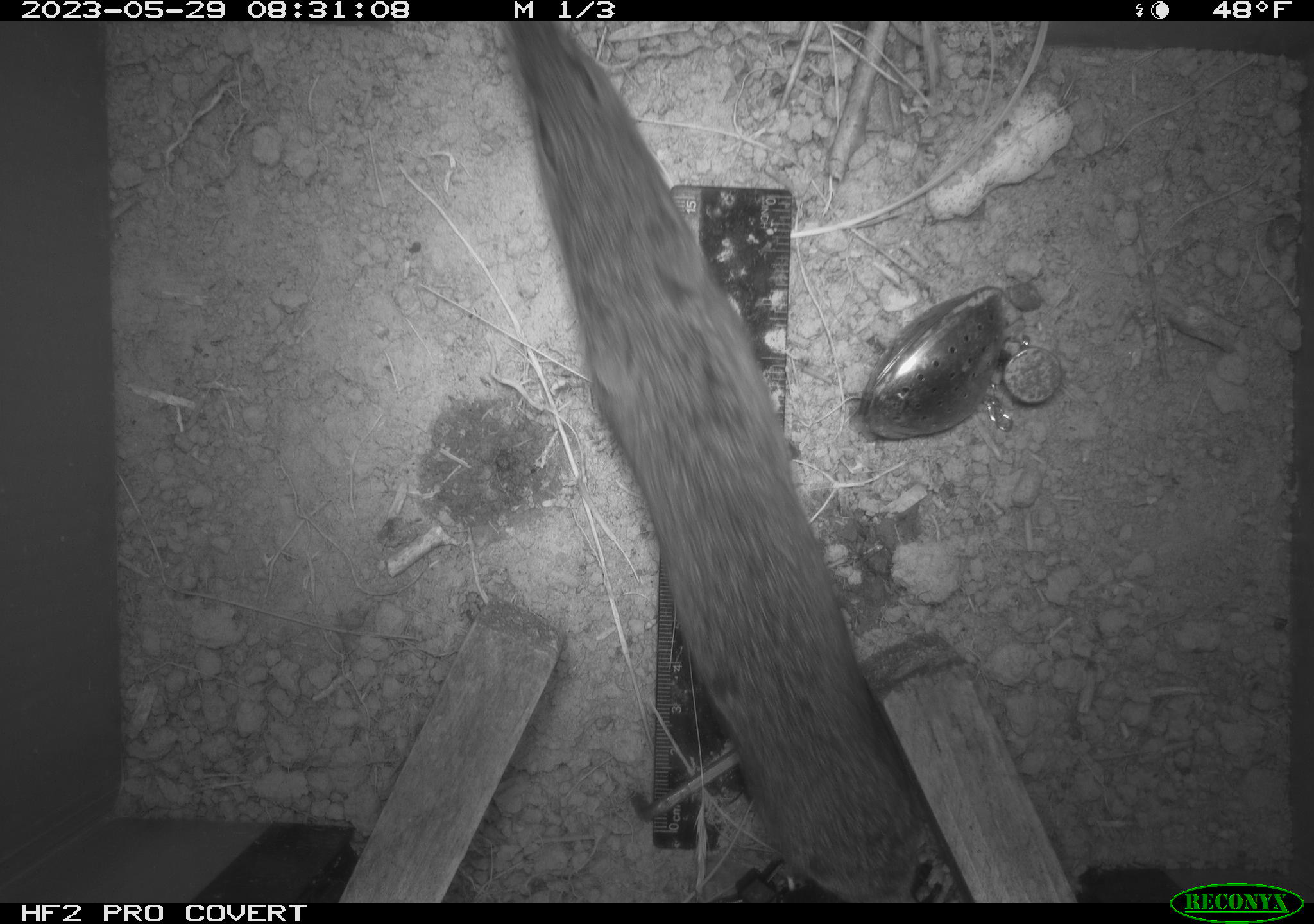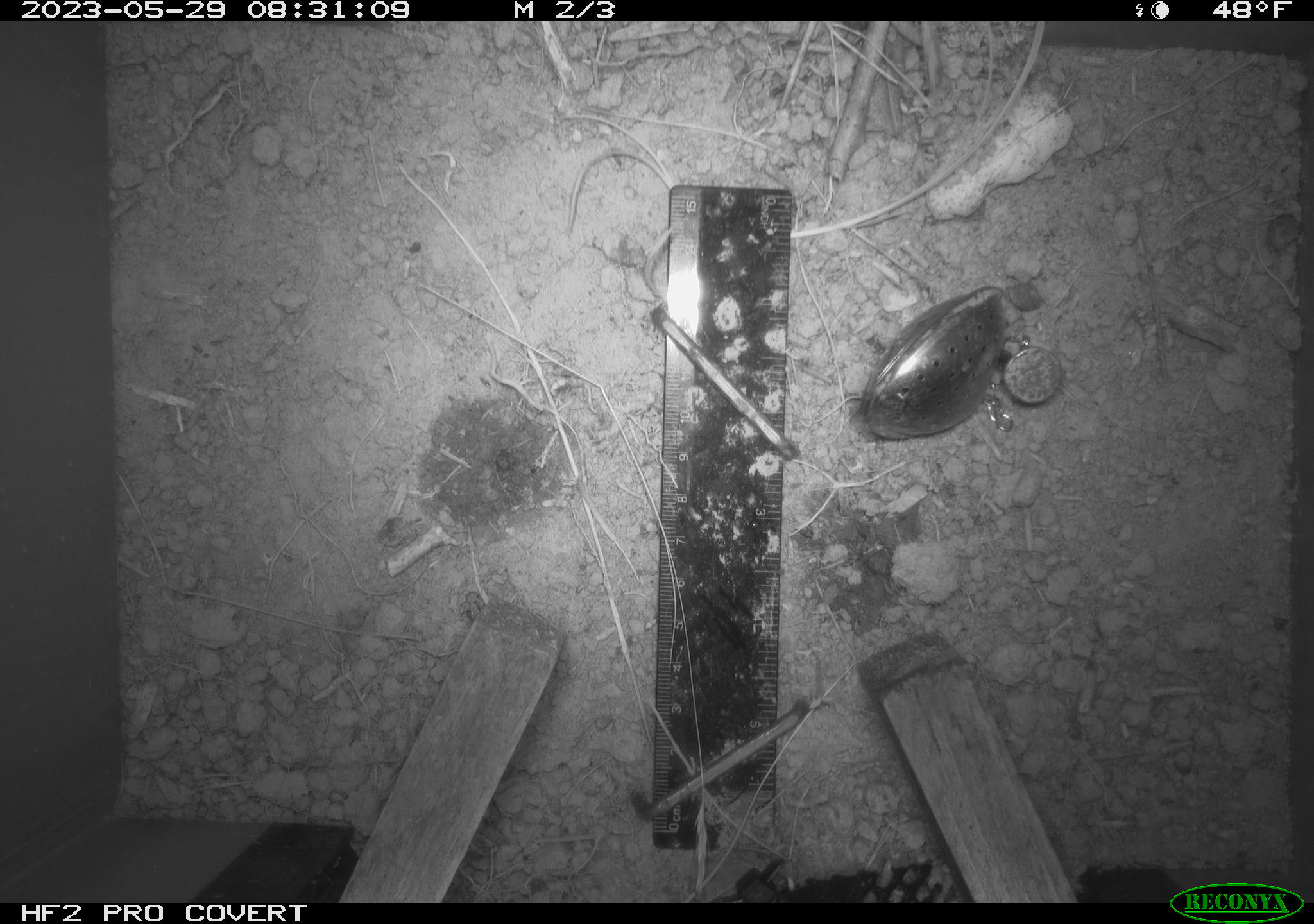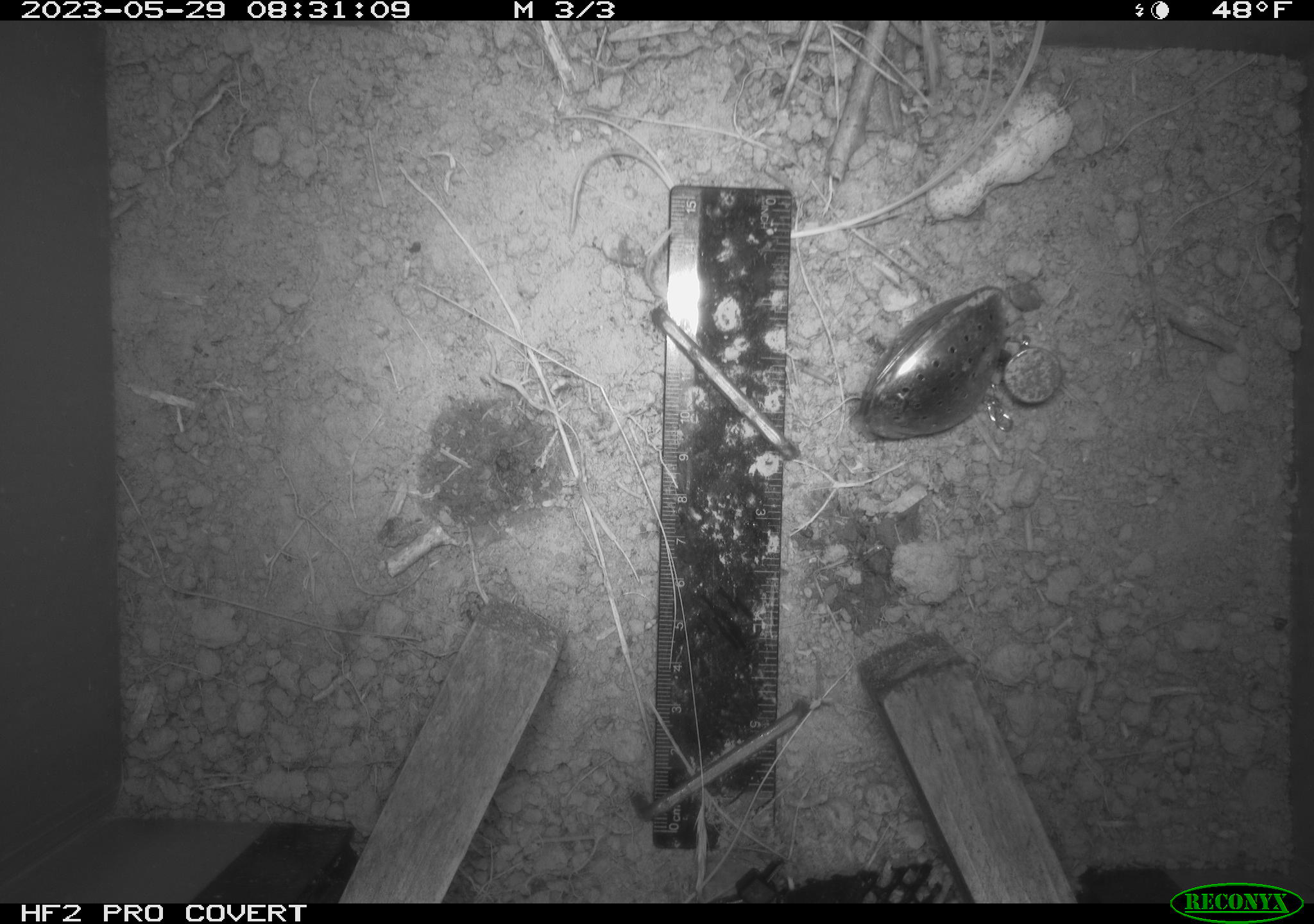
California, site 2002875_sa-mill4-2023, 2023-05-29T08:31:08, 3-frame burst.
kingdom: Animalia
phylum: Chordata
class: Mammalia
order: Rodentia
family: Cricetidae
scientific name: Arvicolinae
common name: voles, lemmings, and muskrats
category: arvicolinae subfamily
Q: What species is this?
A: Arvicolinae subfamily (voles, lemmings, and muskrats) (Arvicolinae).